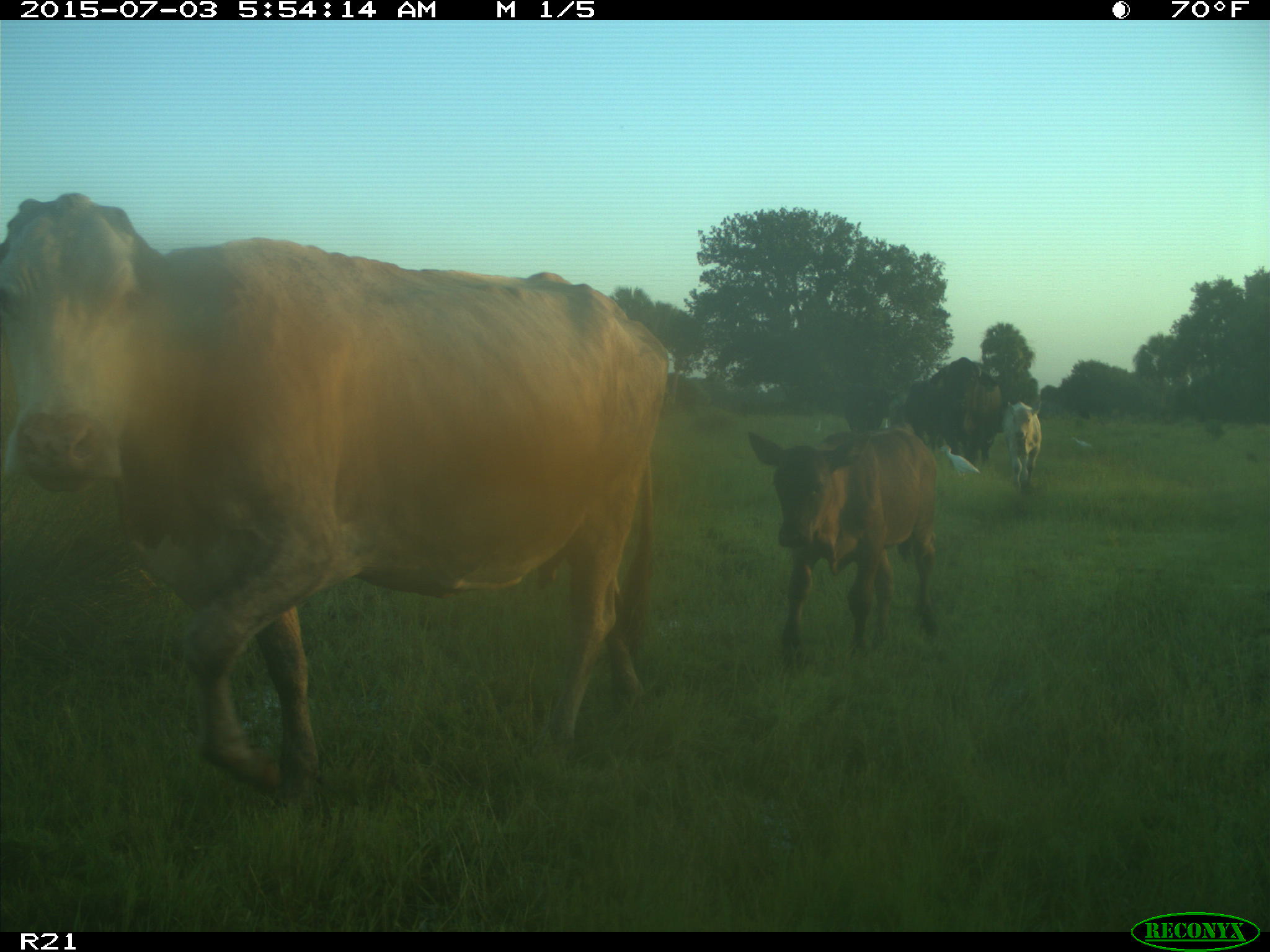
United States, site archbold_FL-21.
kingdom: Animalia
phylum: Chordata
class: Mammalia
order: Artiodactyla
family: Bovidae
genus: Bos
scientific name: Bos taurus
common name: domestic cow